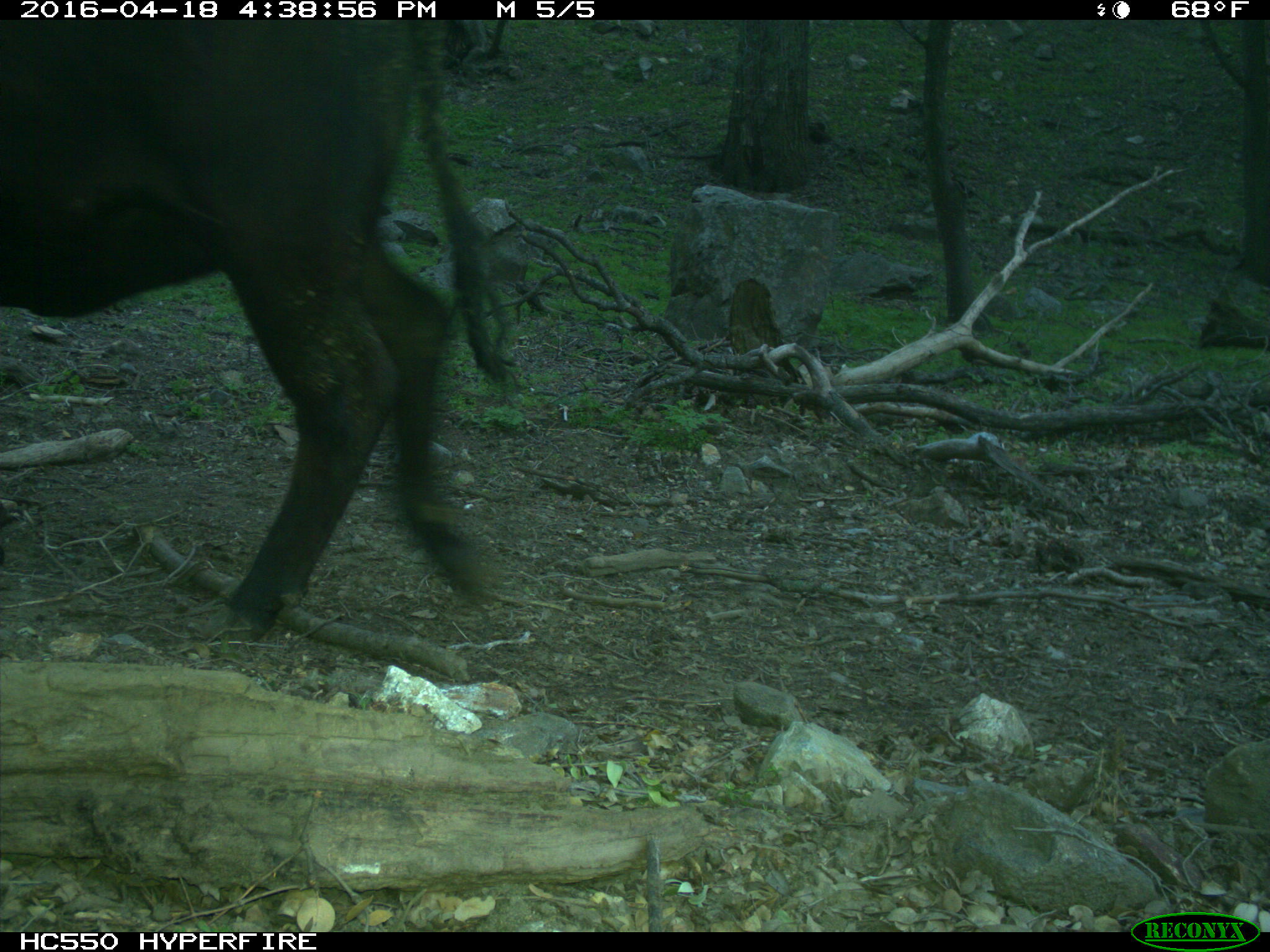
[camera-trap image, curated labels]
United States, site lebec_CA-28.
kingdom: Animalia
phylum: Chordata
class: Mammalia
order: Artiodactyla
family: Bovidae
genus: Bos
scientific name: Bos taurus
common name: domestic cow